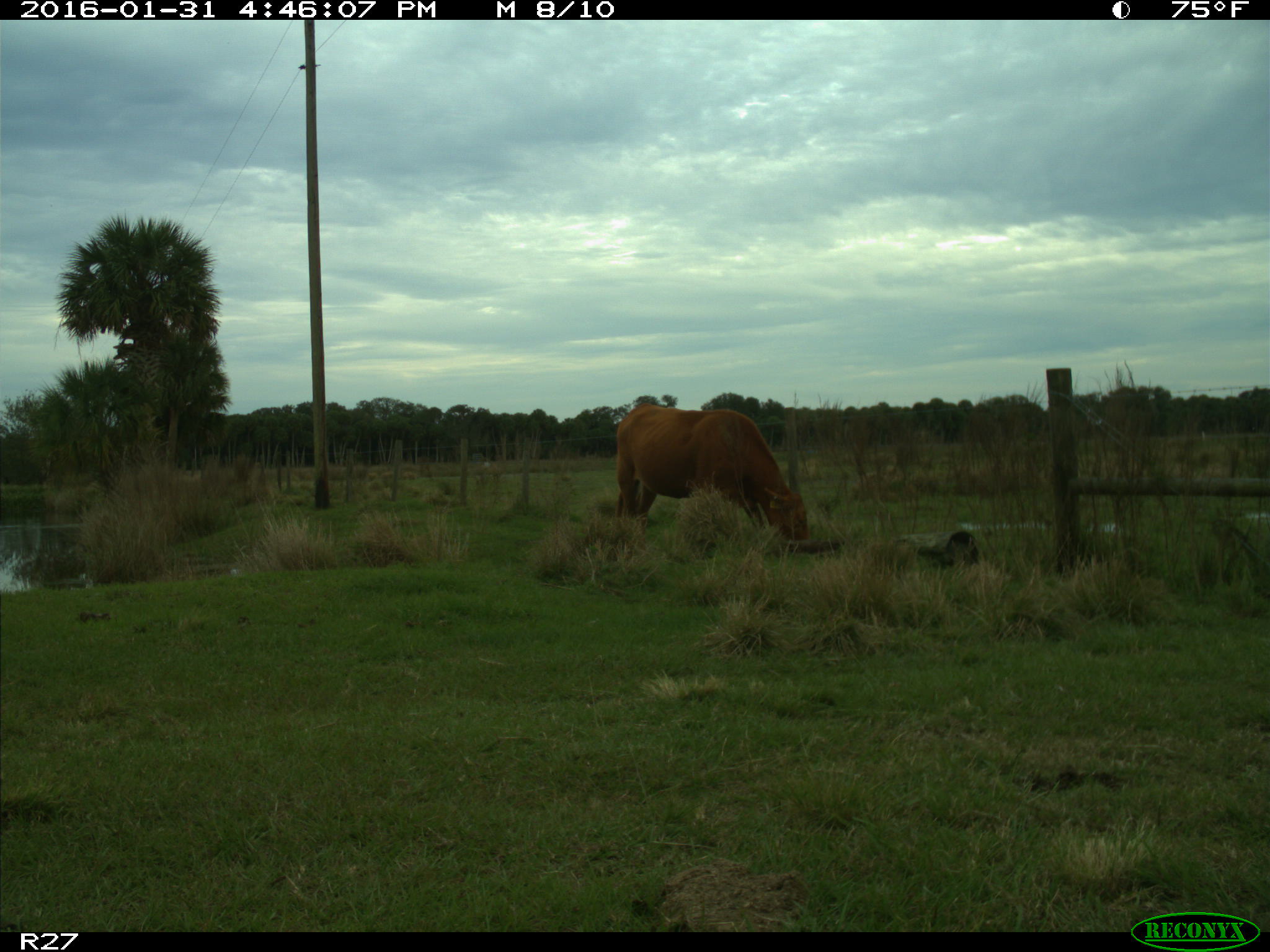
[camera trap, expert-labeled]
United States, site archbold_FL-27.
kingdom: Animalia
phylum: Chordata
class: Mammalia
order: Artiodactyla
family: Bovidae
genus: Bos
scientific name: Bos taurus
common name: domestic cow